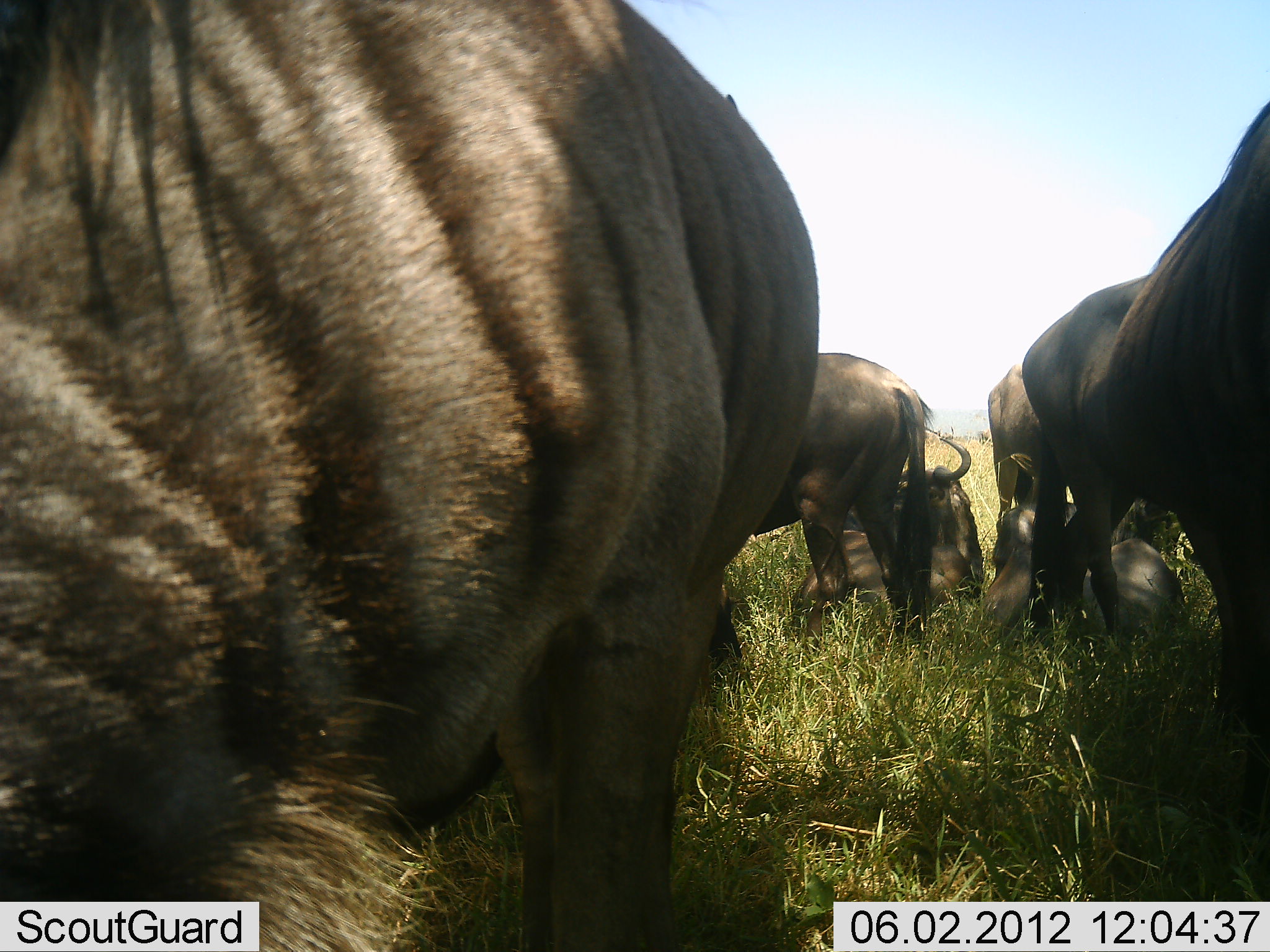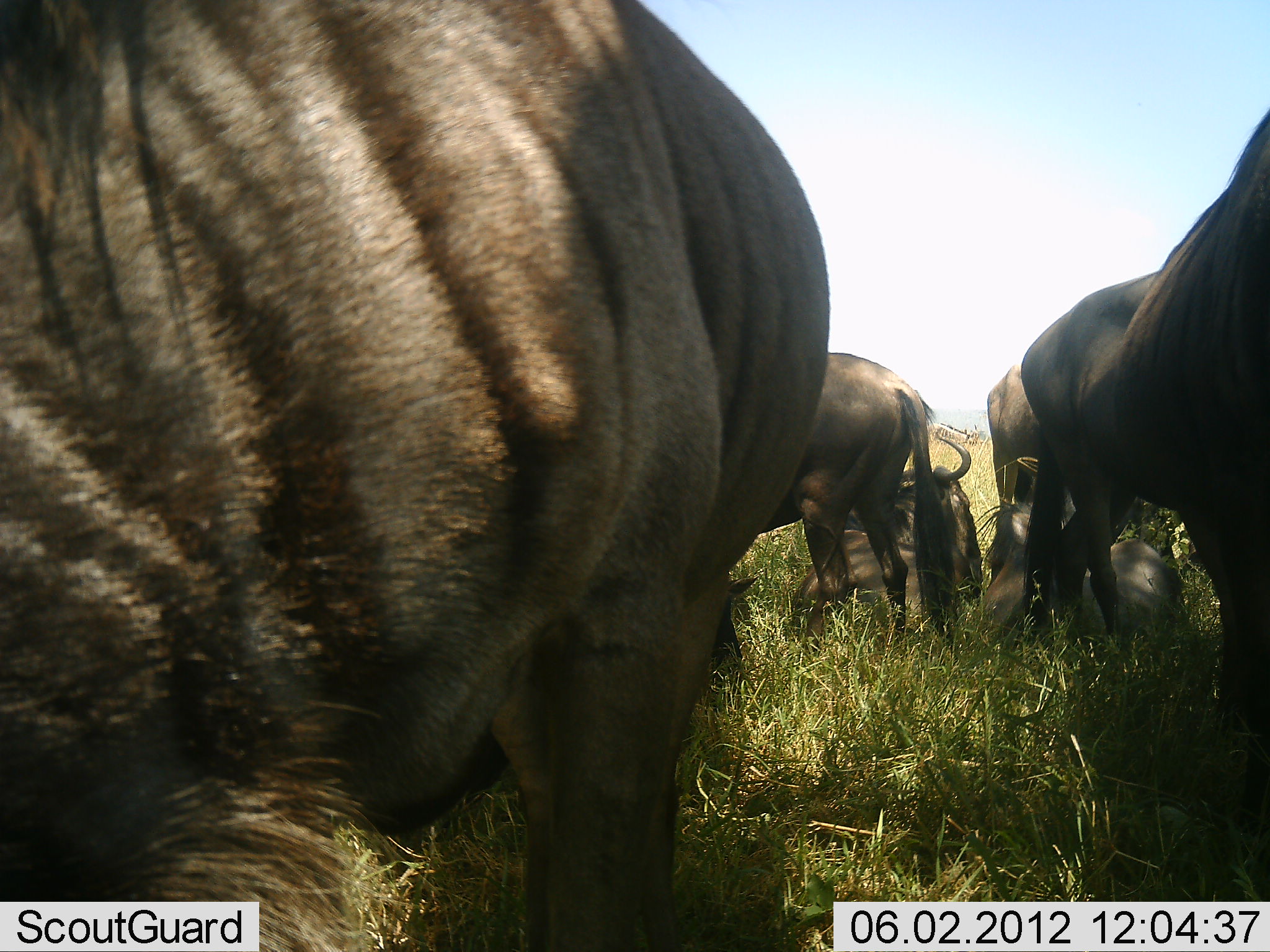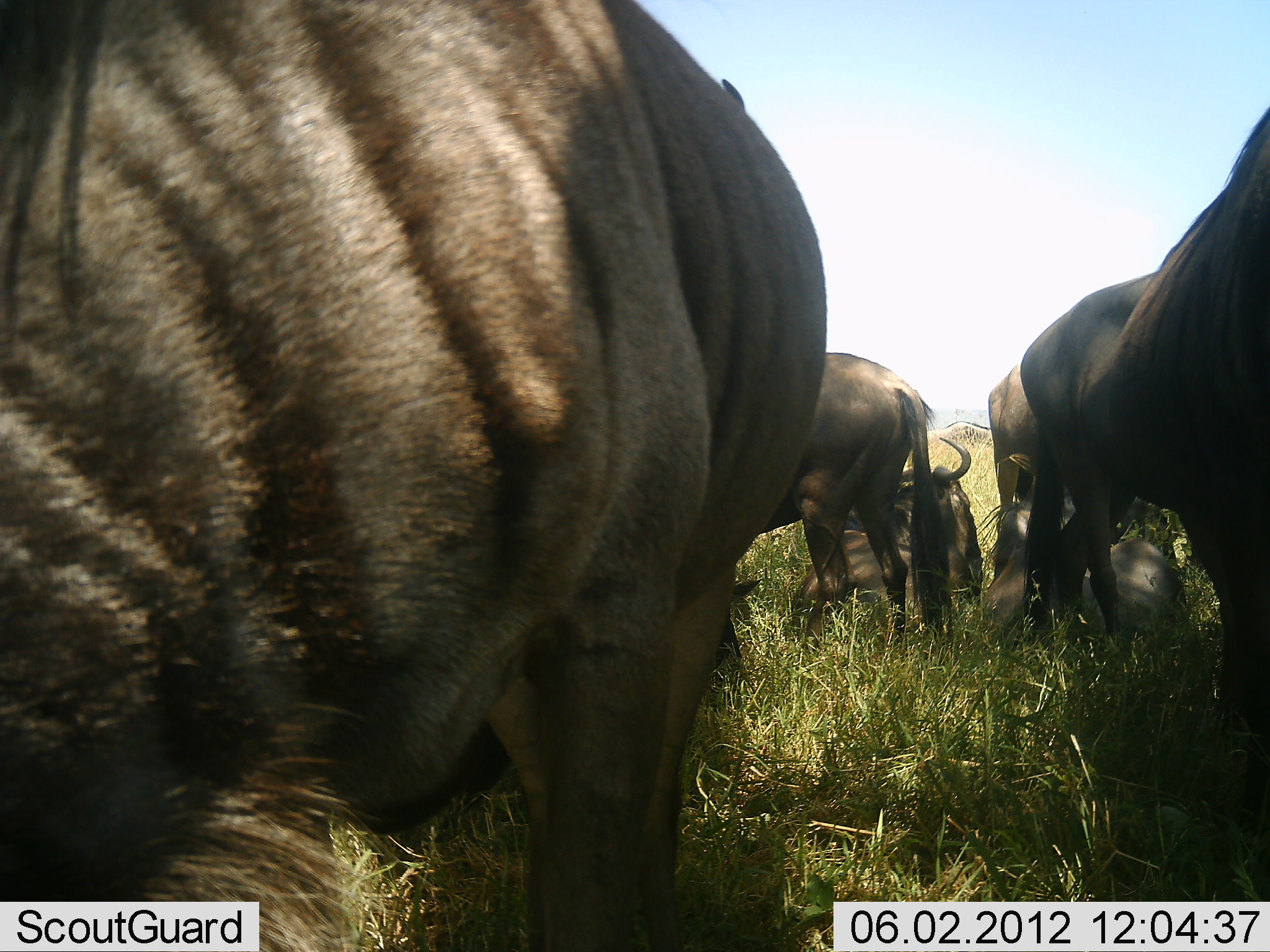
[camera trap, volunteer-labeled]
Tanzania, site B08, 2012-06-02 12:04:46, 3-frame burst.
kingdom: Animalia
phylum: Chordata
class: Mammalia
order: Artiodactyla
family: Bovidae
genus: Connochaetes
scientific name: Connochaetes taurinus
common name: blue wildebeest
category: wildebeest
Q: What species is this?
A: Wildebeest (blue wildebeest) (Connochaetes taurinus).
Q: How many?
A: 8.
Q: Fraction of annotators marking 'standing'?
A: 70%.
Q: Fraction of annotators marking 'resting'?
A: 100%.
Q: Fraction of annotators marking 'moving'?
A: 20%.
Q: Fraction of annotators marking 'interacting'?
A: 0%.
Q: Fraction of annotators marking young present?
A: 0%.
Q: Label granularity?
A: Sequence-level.